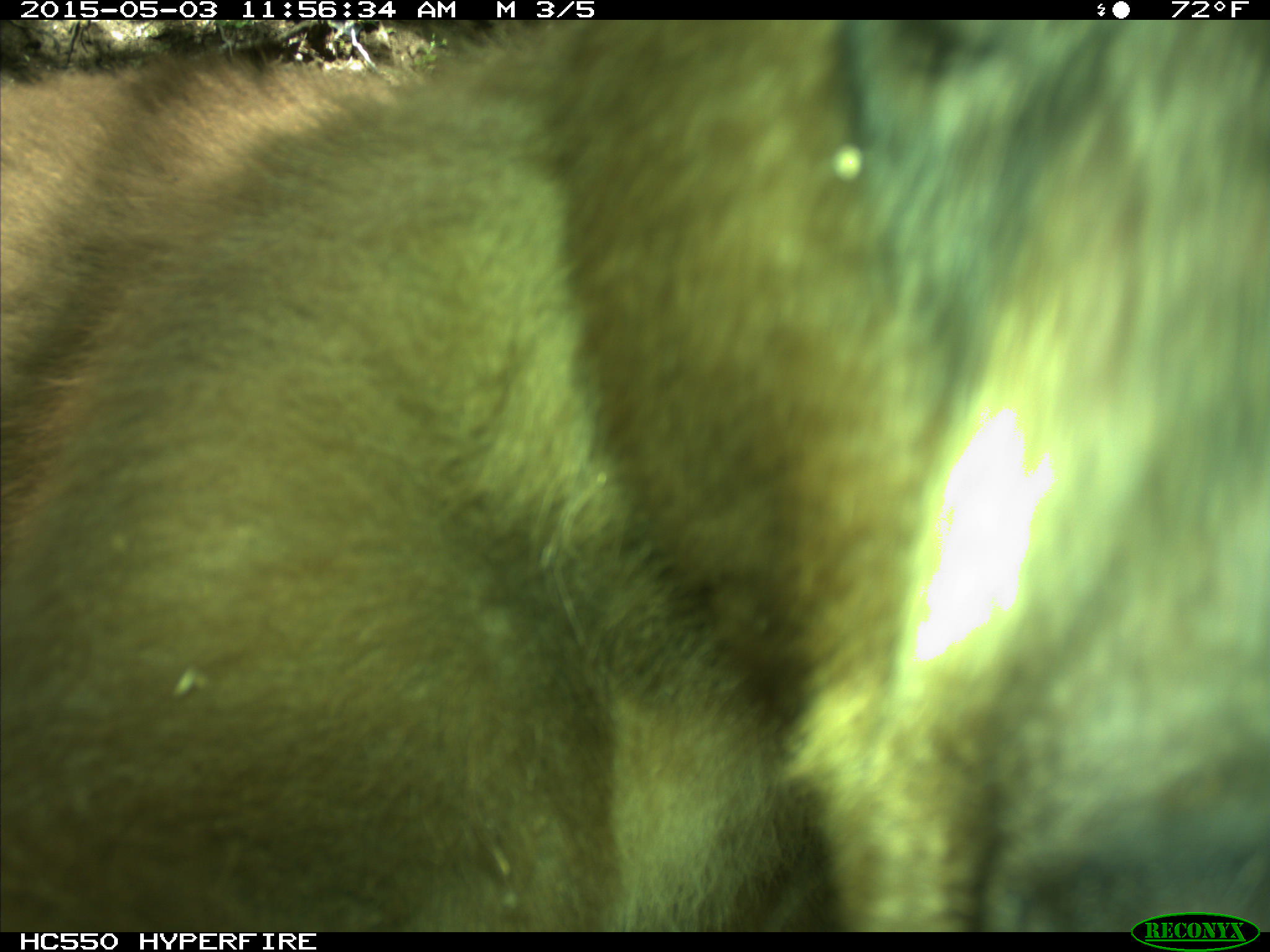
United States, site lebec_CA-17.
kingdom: Animalia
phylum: Chordata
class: Mammalia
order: Carnivora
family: Ursidae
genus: Ursus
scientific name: Ursus americanus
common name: american black bear